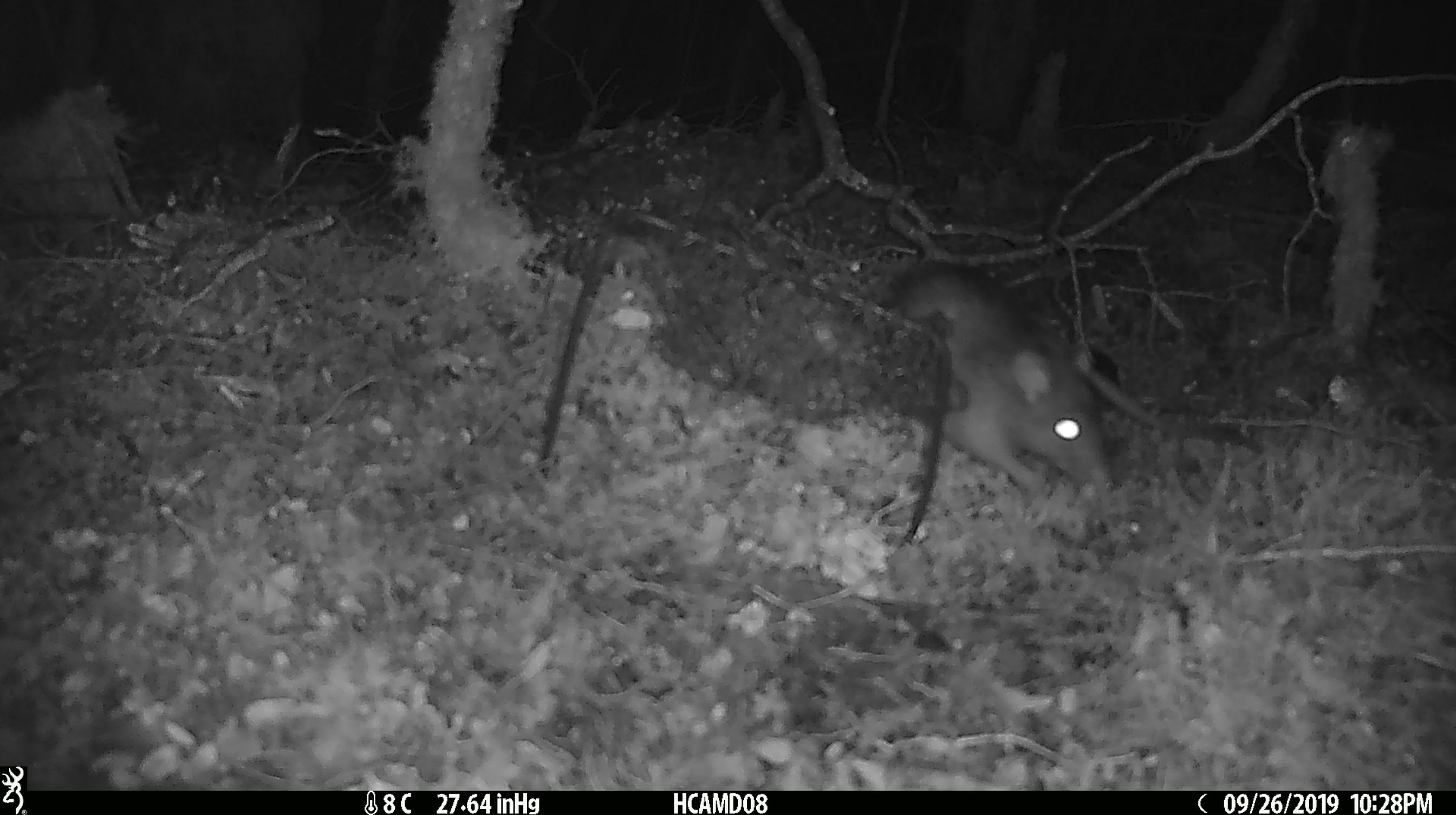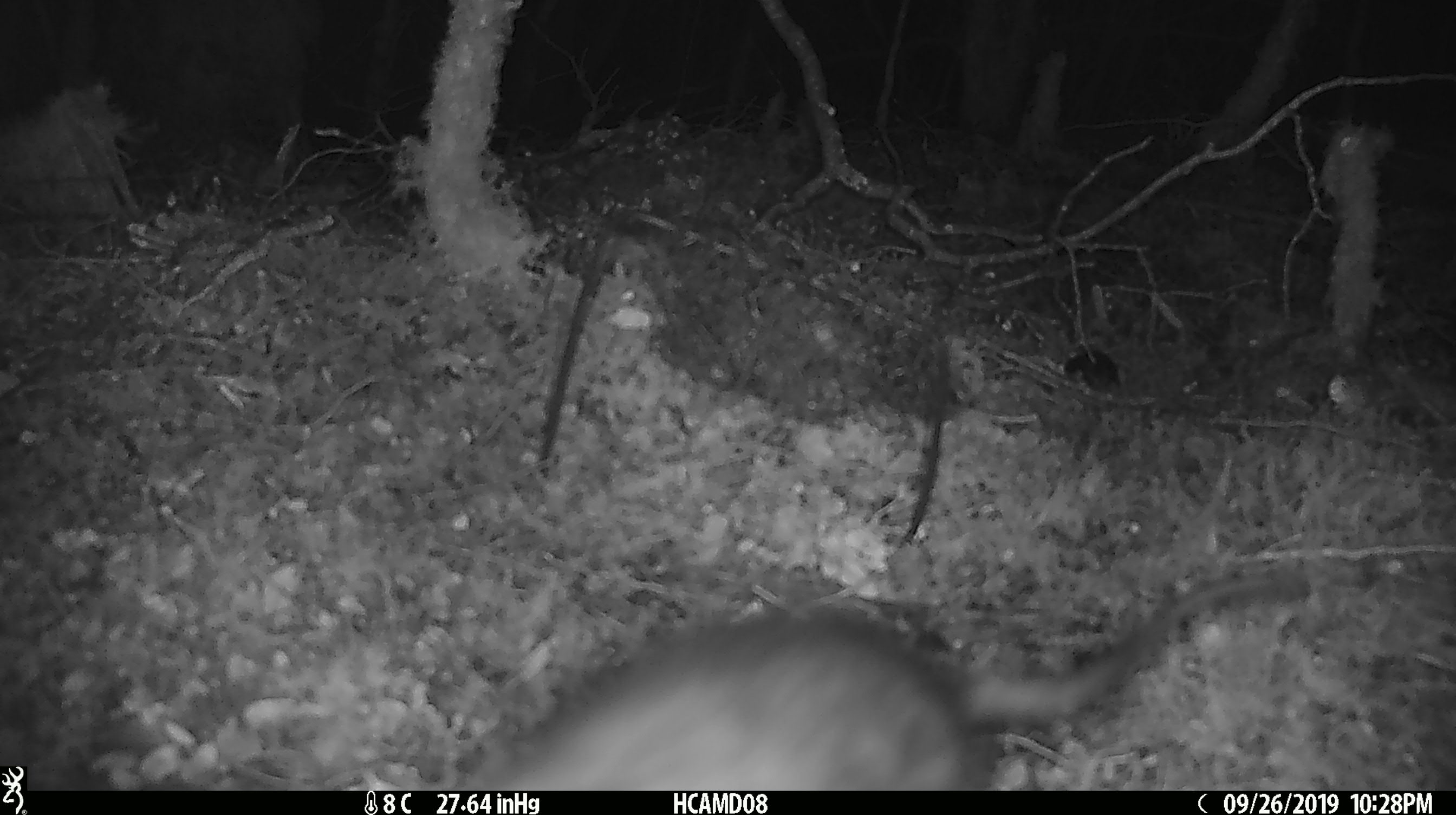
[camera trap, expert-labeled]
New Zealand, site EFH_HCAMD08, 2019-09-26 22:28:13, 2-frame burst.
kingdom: Animalia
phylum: Chordata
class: Mammalia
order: Rodentia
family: Muridae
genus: Rattus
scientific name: Rattus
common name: rat